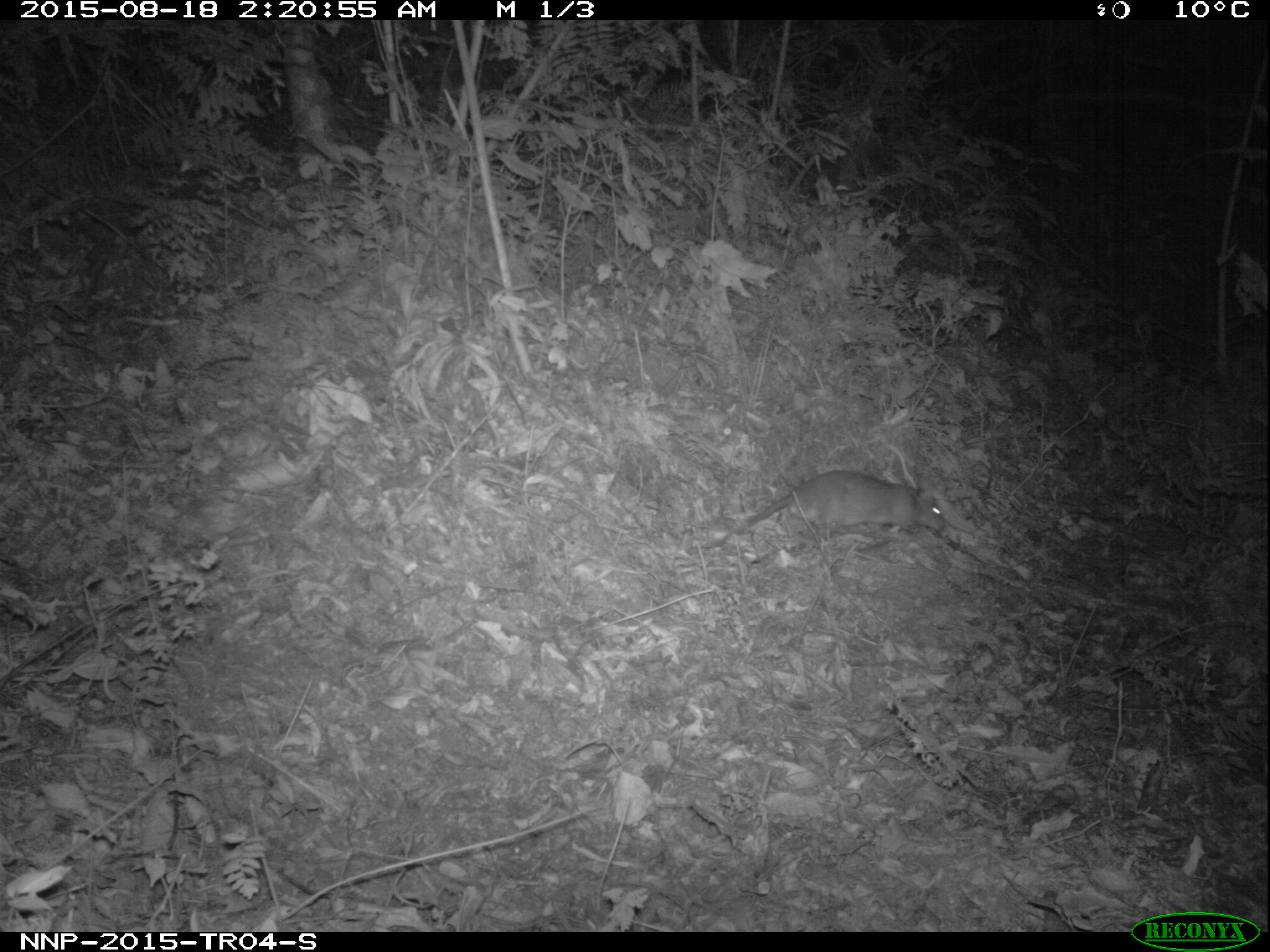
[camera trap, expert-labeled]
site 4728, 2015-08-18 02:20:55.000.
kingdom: Animalia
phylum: Chordata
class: Mammalia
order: Rodentia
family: Nesomyidae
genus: Cricetomys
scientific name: Cricetomys gambianus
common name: african giant pouched rat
Cricetomys gambianus (african giant pouched rat), count 1.